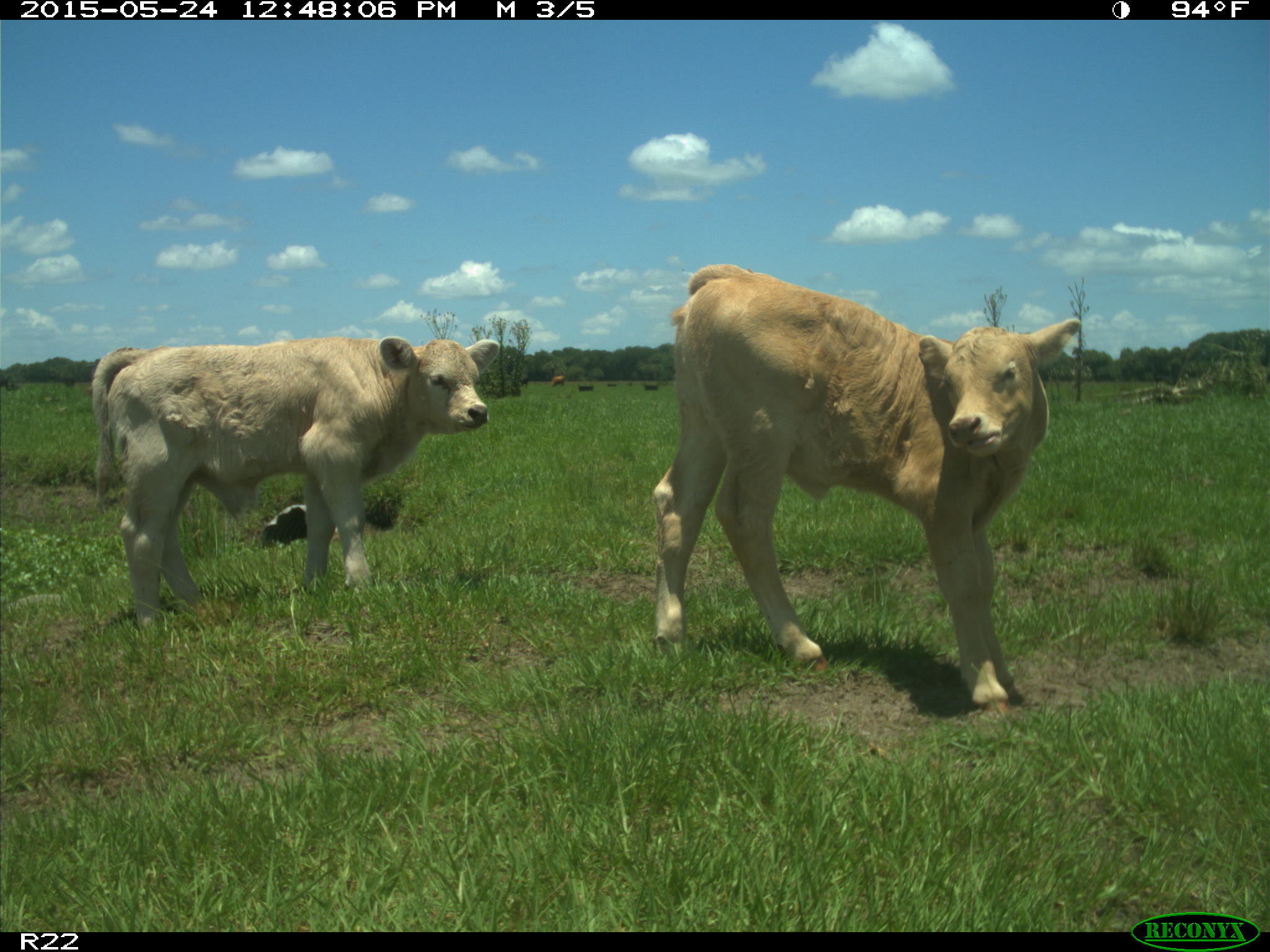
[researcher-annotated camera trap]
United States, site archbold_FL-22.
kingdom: Animalia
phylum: Chordata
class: Mammalia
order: Artiodactyla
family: Bovidae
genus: Bos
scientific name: Bos taurus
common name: domestic cow